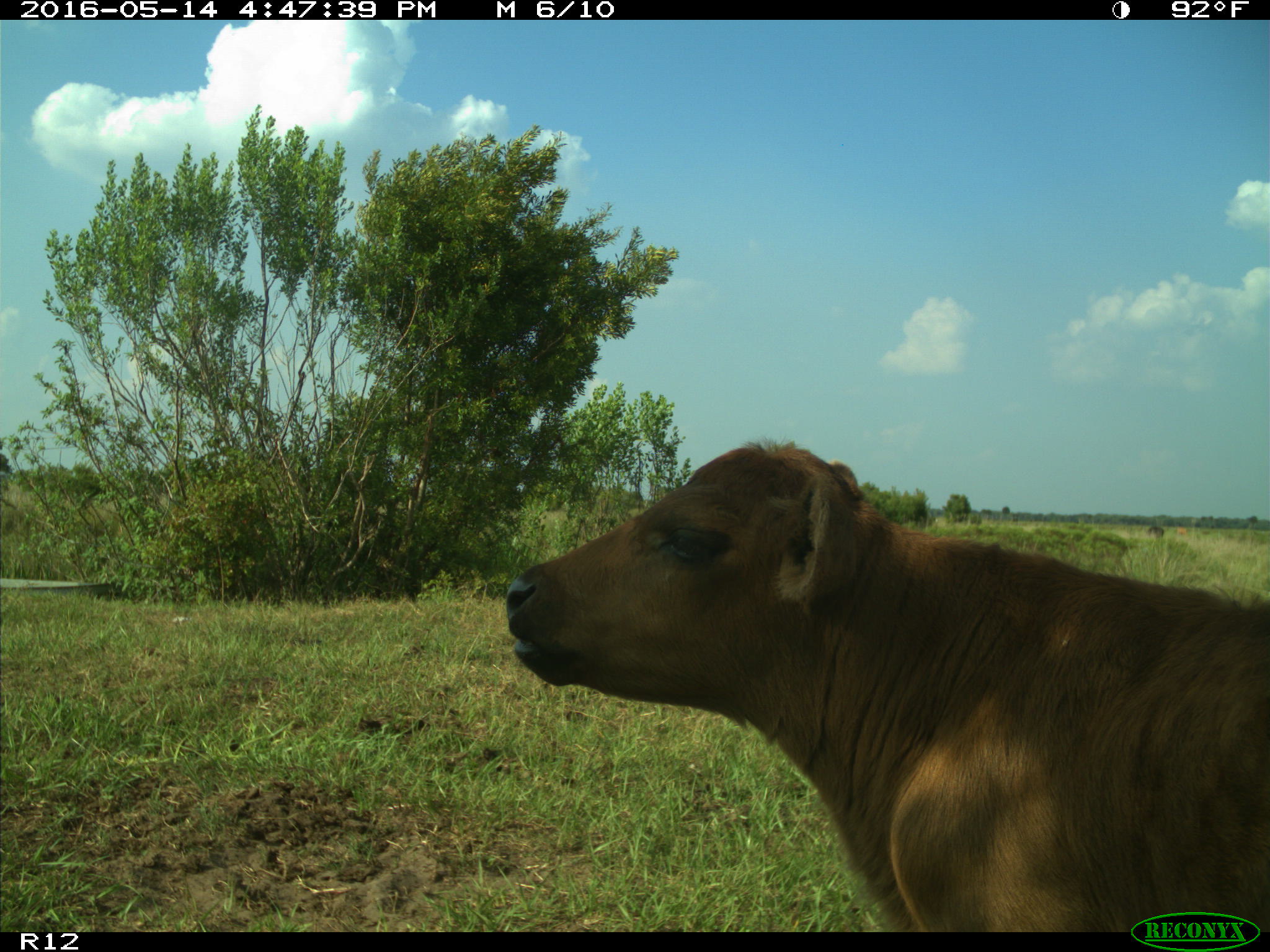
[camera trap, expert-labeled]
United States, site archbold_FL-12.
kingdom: Animalia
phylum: Chordata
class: Mammalia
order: Artiodactyla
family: Bovidae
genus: Bos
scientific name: Bos taurus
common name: domestic cow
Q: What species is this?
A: Bos taurus (domestic cow).